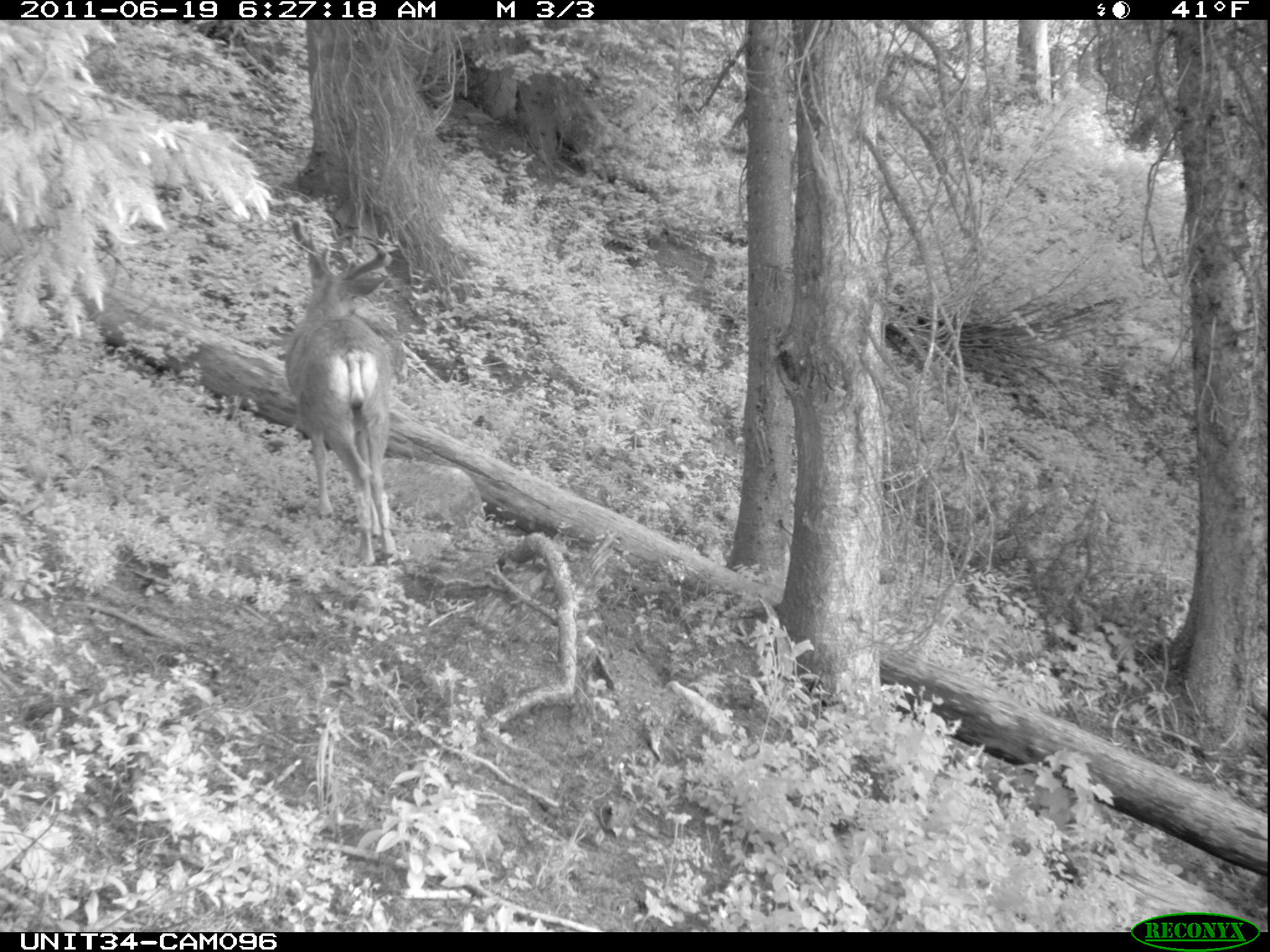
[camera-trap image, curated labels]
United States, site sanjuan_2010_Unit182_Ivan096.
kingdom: Animalia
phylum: Chordata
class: Mammalia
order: Artiodactyla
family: Cervidae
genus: Odocoileus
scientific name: Odocoileus hemionus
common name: mule deer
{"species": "Odocoileus hemionus (mule deer)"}